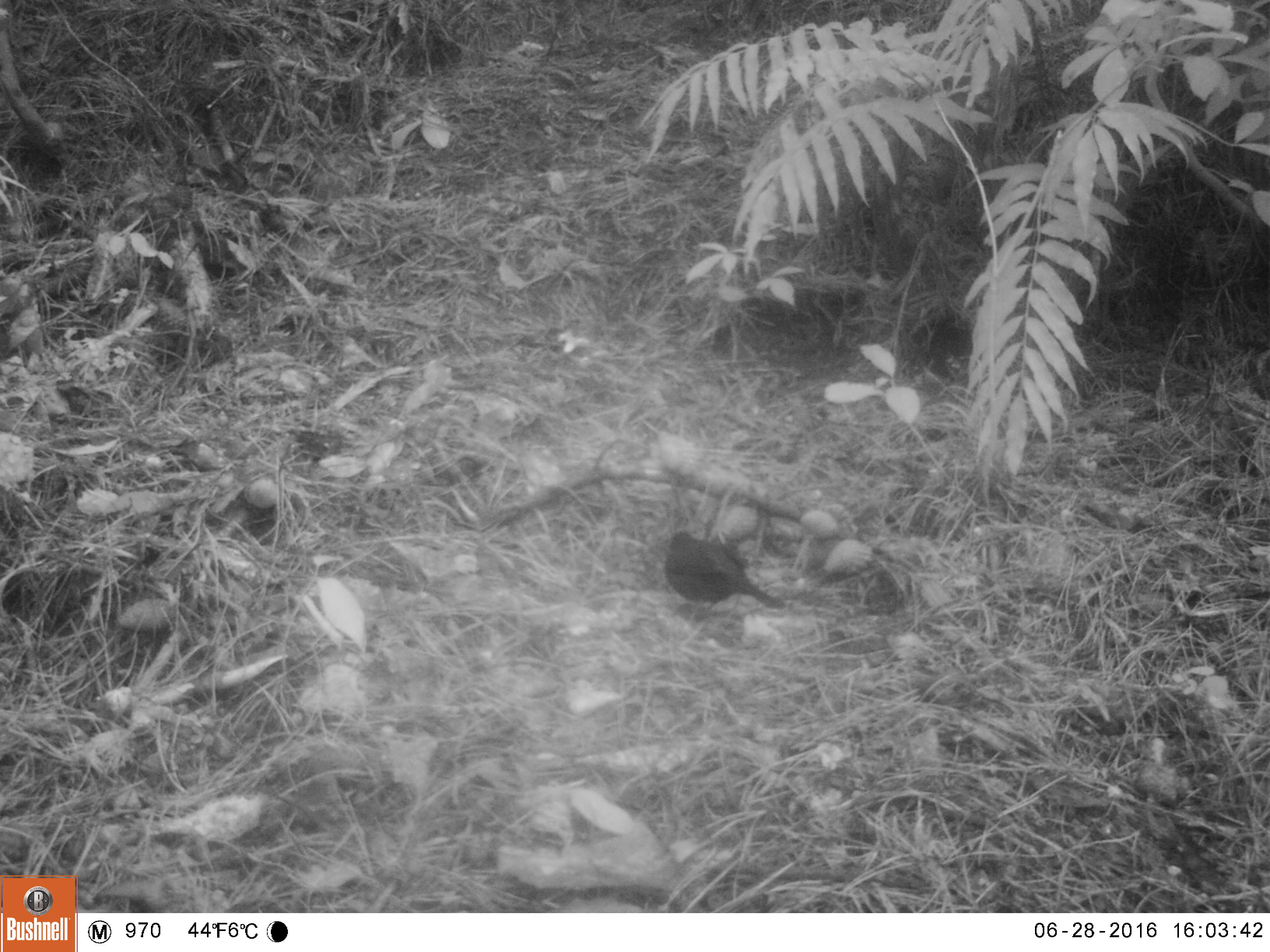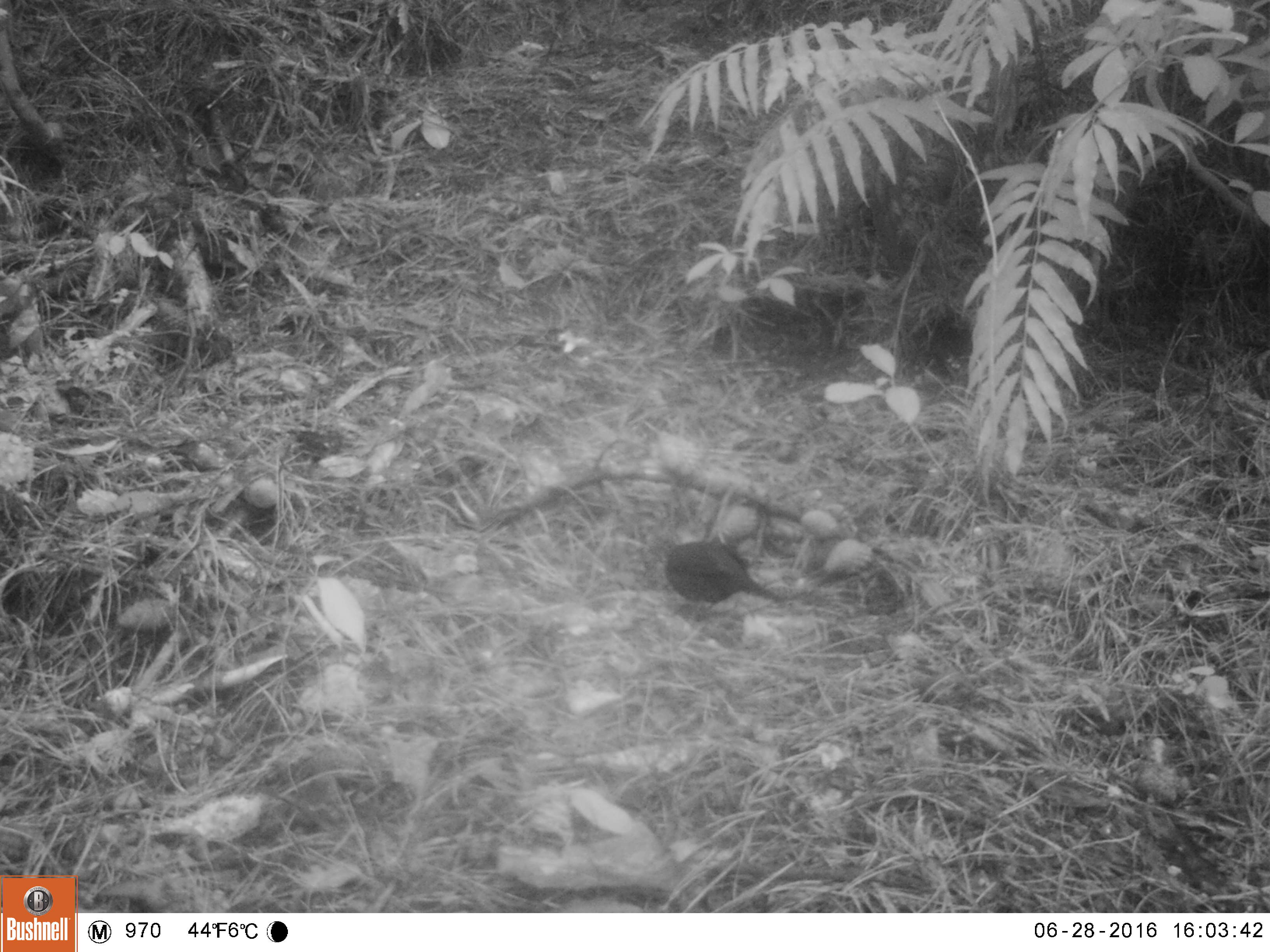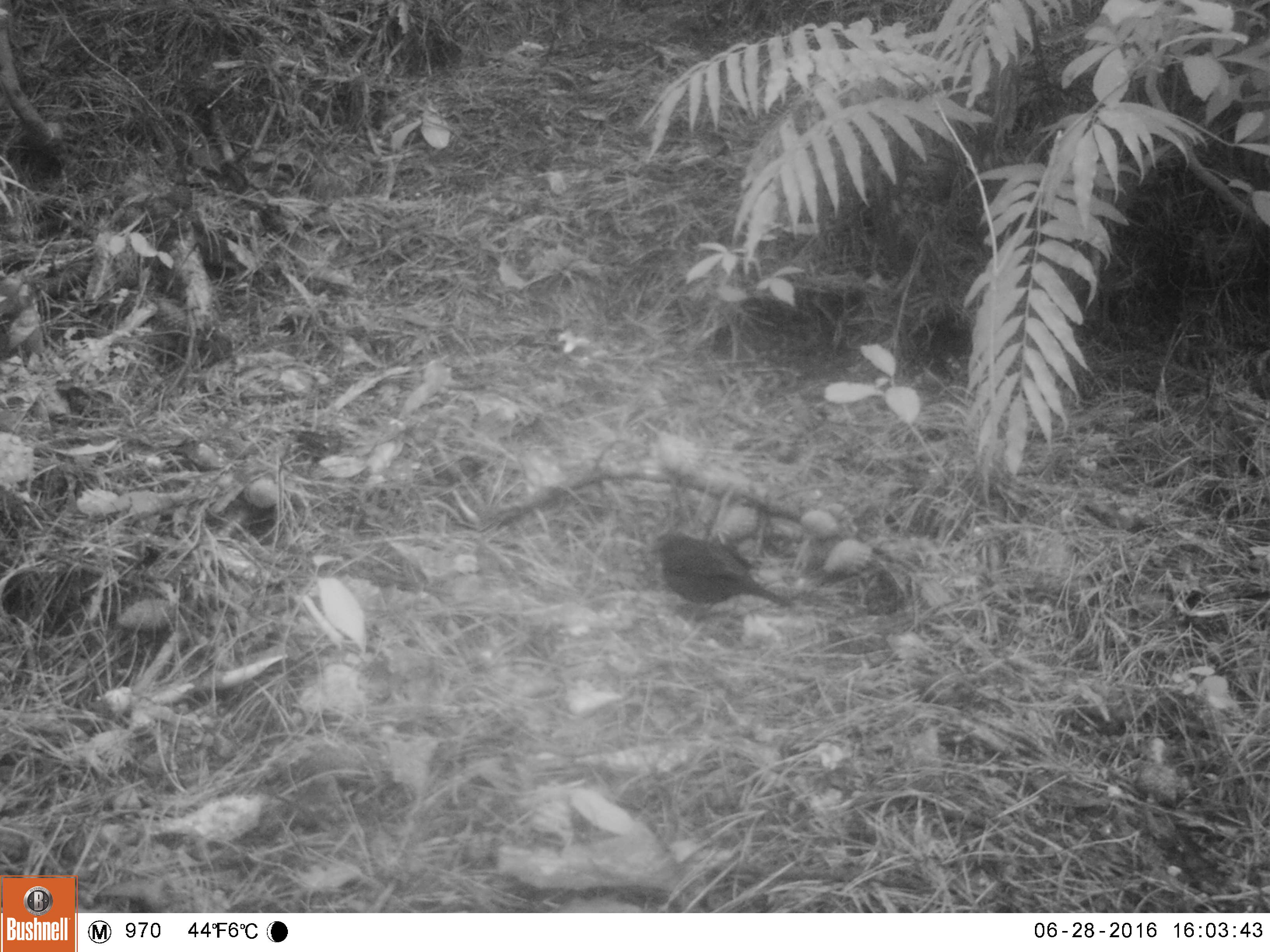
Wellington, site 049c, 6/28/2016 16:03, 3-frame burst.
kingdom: Animalia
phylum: Chordata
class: Aves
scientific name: Aves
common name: bird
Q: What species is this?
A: Bird (Aves).